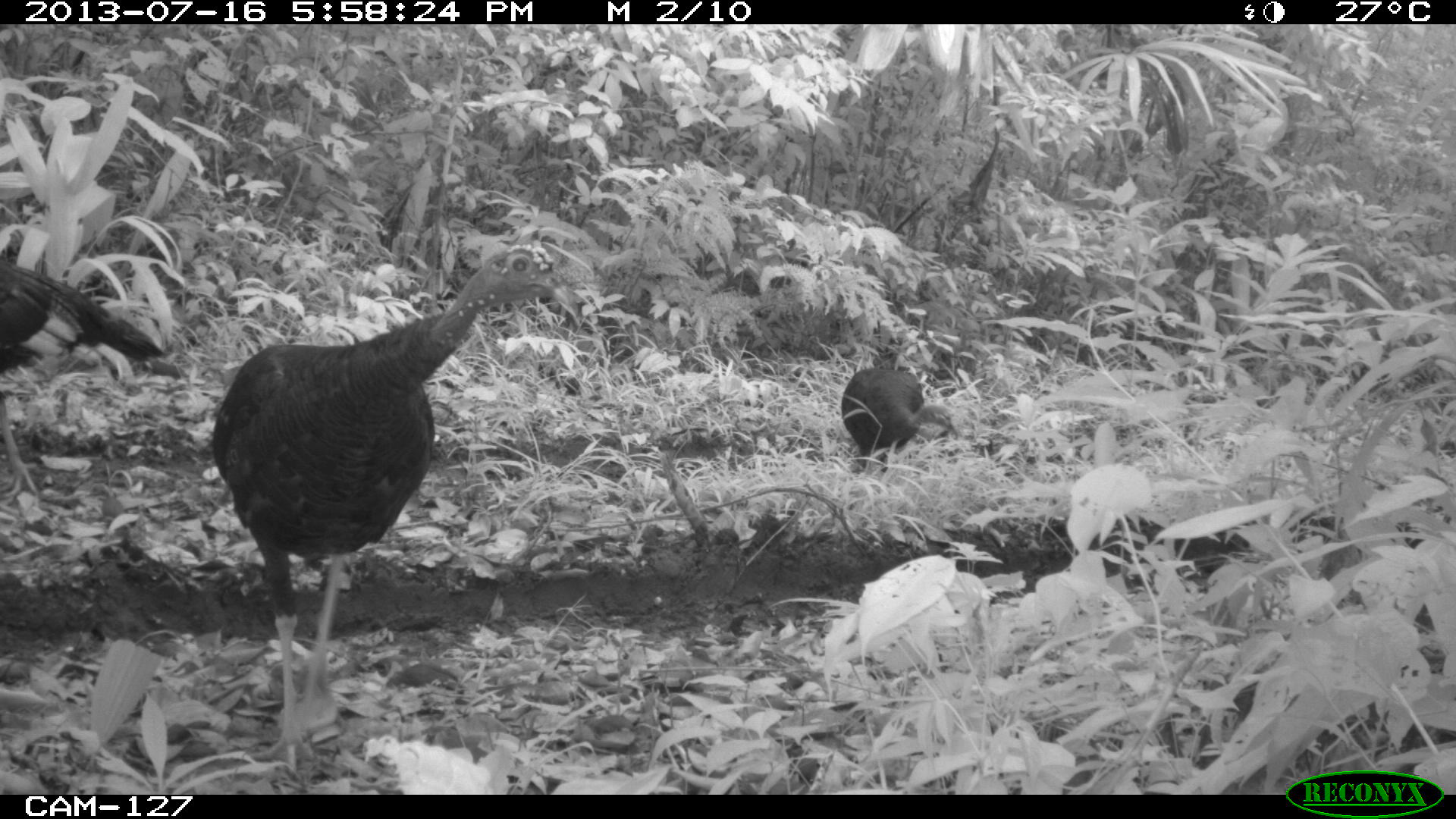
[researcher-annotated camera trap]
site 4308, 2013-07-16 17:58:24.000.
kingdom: Animalia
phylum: Chordata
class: Aves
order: Galliformes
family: Phasianidae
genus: Meleagris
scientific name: Meleagris ocellata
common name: ocellated turkey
Meleagris ocellata (ocellated turkey), count 4.